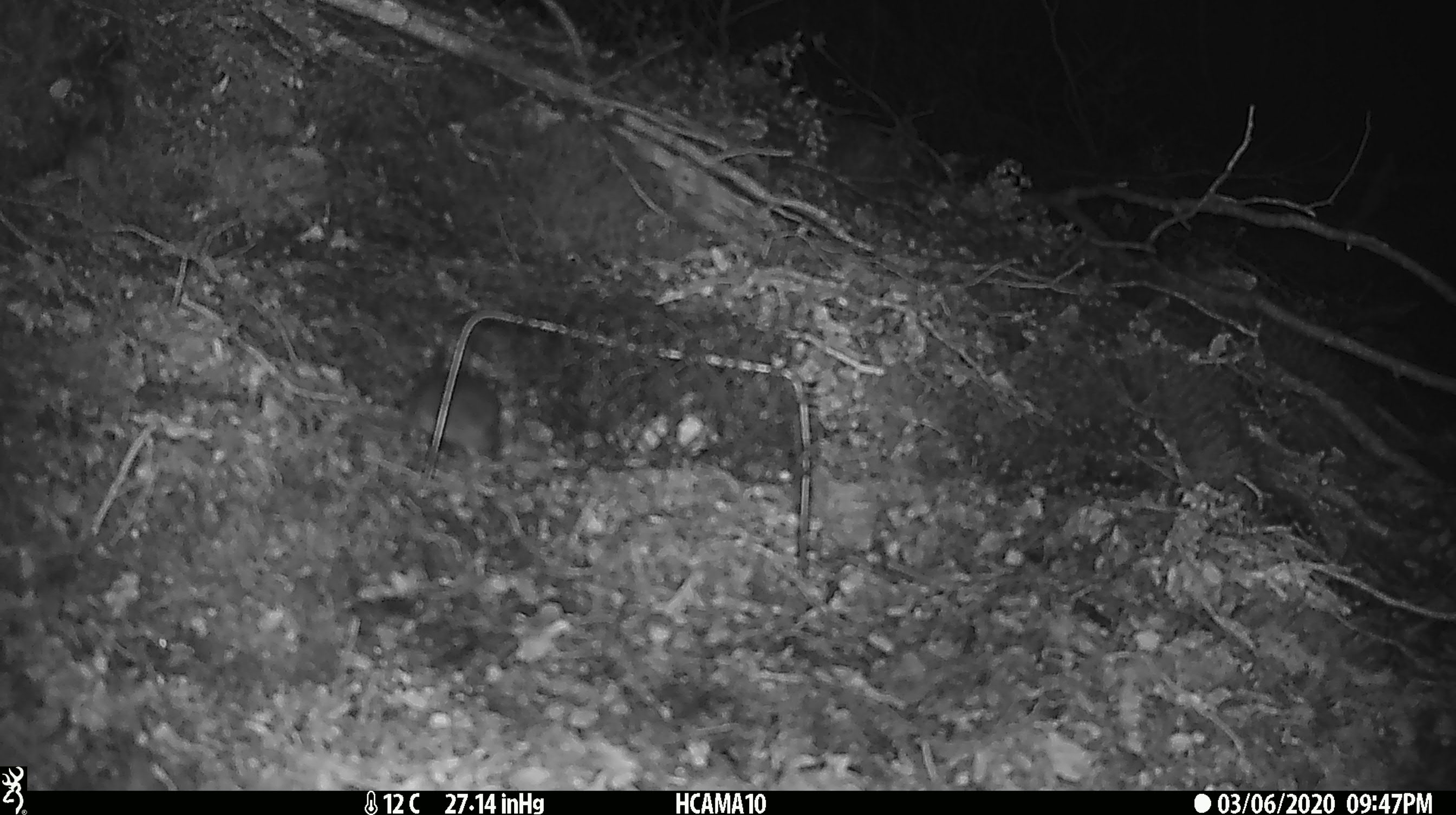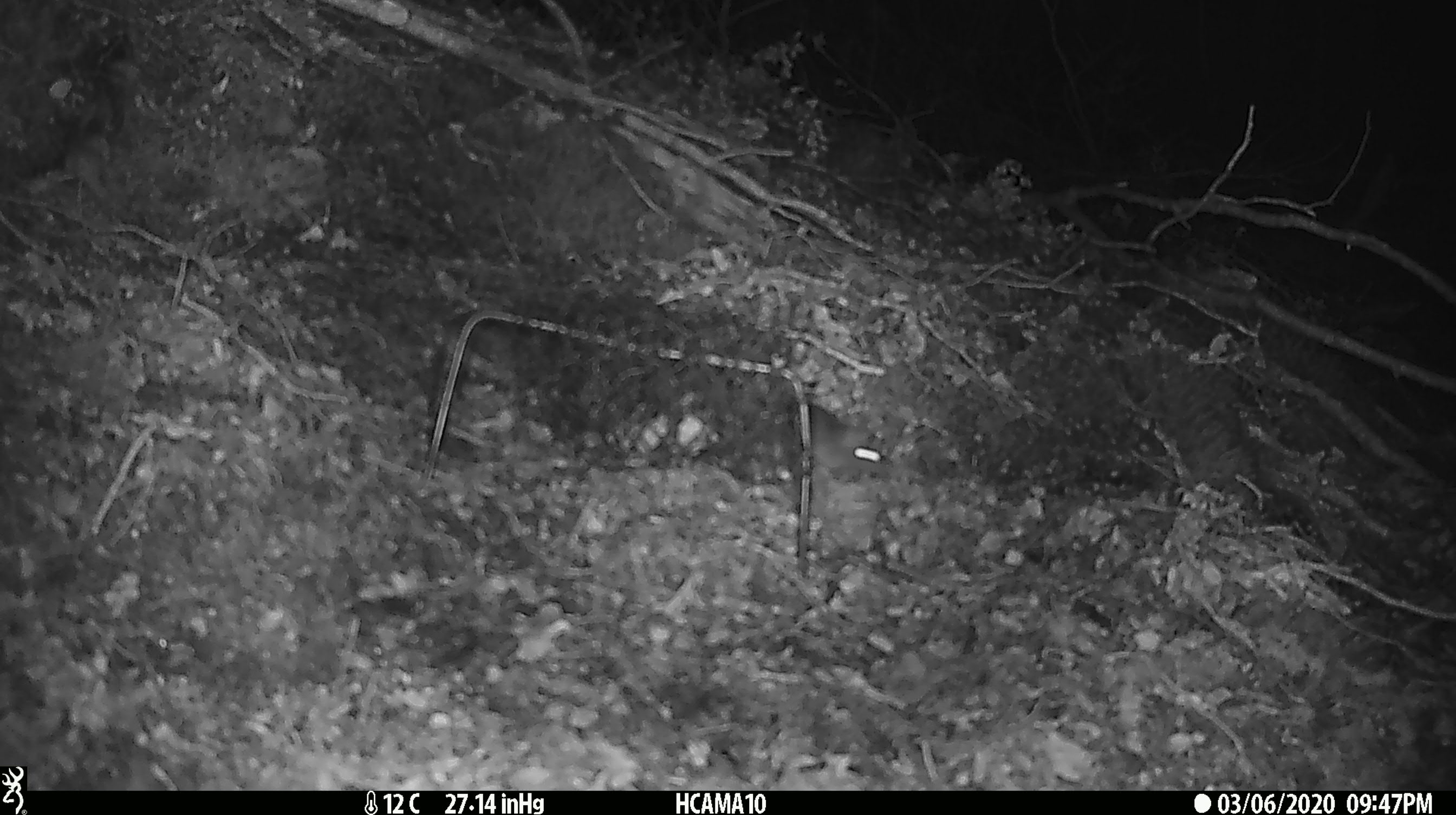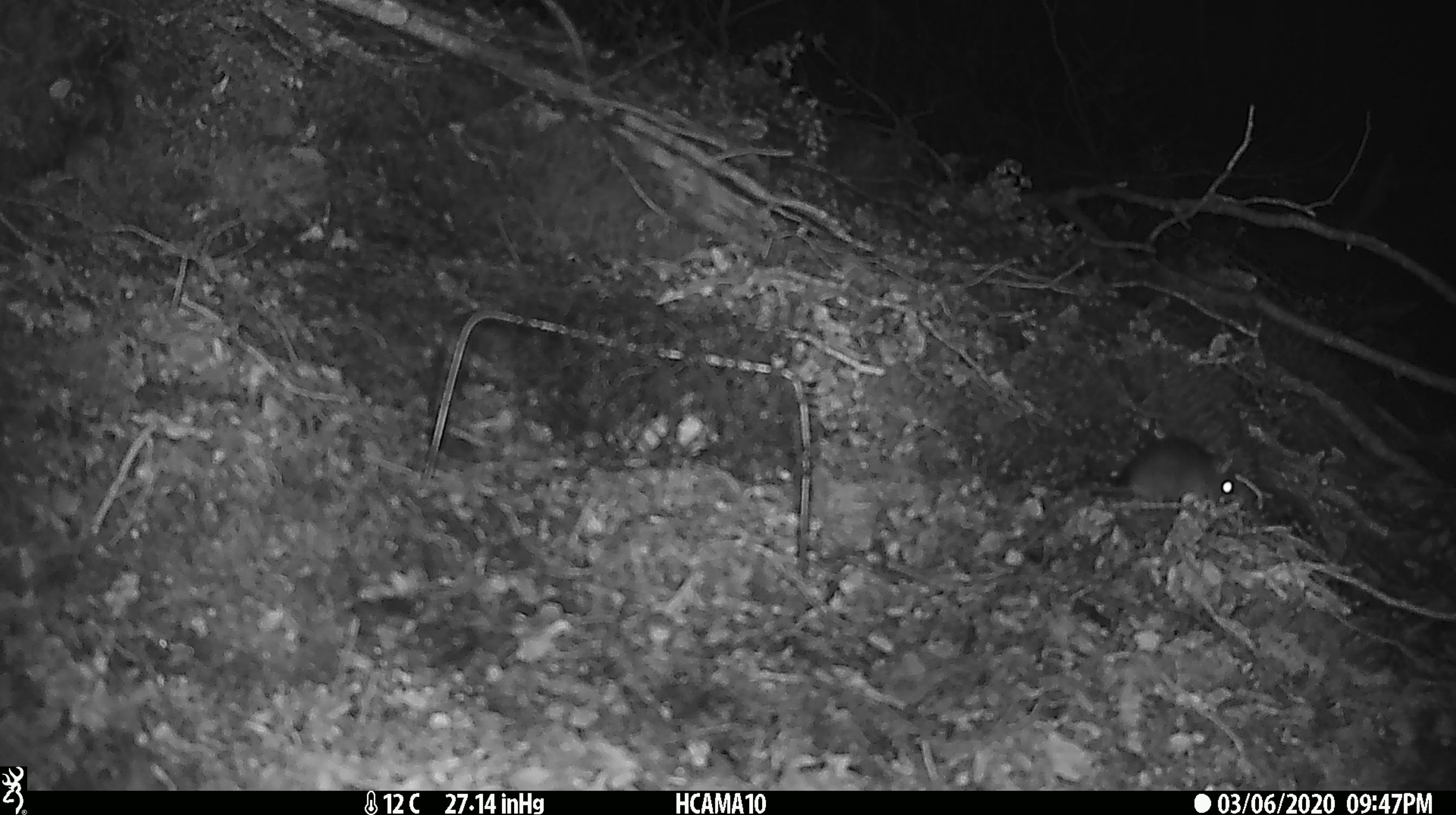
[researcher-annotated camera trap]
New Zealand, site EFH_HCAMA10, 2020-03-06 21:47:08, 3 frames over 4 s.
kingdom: Animalia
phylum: Chordata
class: Mammalia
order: Rodentia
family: Muridae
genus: Mus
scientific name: Mus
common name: mouse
Mouse (Mus).